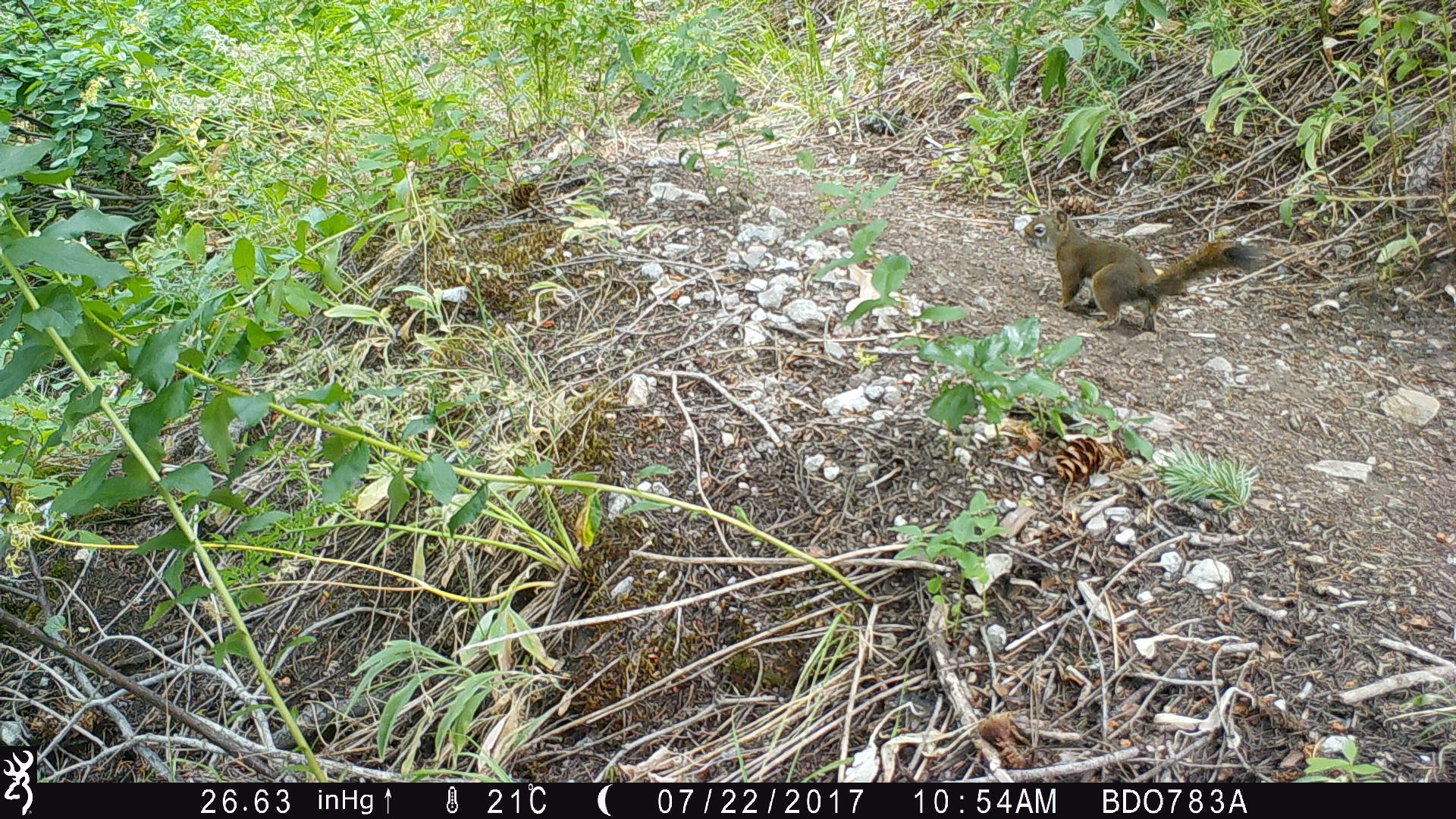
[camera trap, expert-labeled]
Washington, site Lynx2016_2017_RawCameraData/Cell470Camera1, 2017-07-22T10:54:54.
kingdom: Animalia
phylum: Chordata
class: Mammalia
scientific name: Mammalia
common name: small mammal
Small mammal (Mammalia). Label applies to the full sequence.